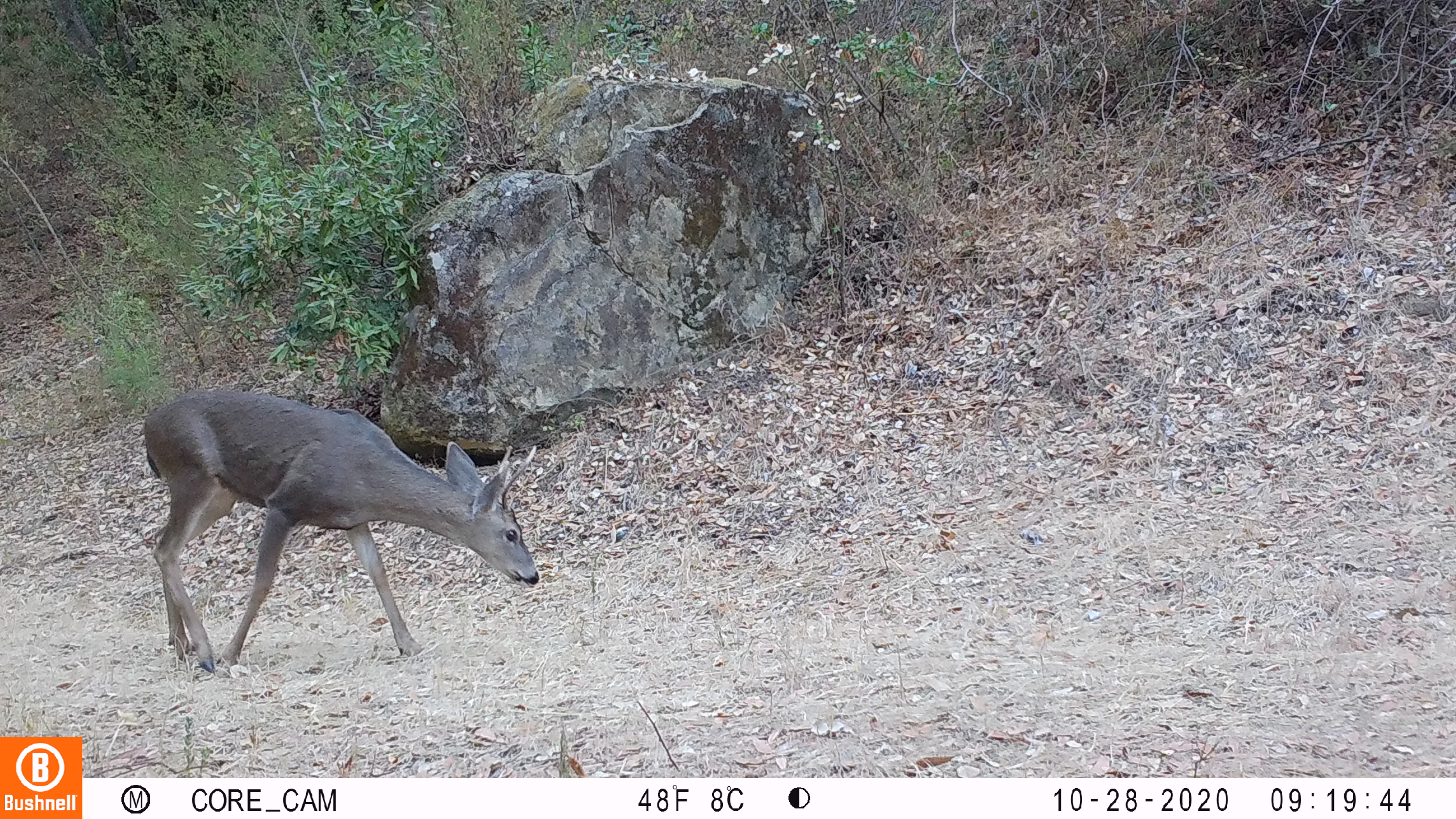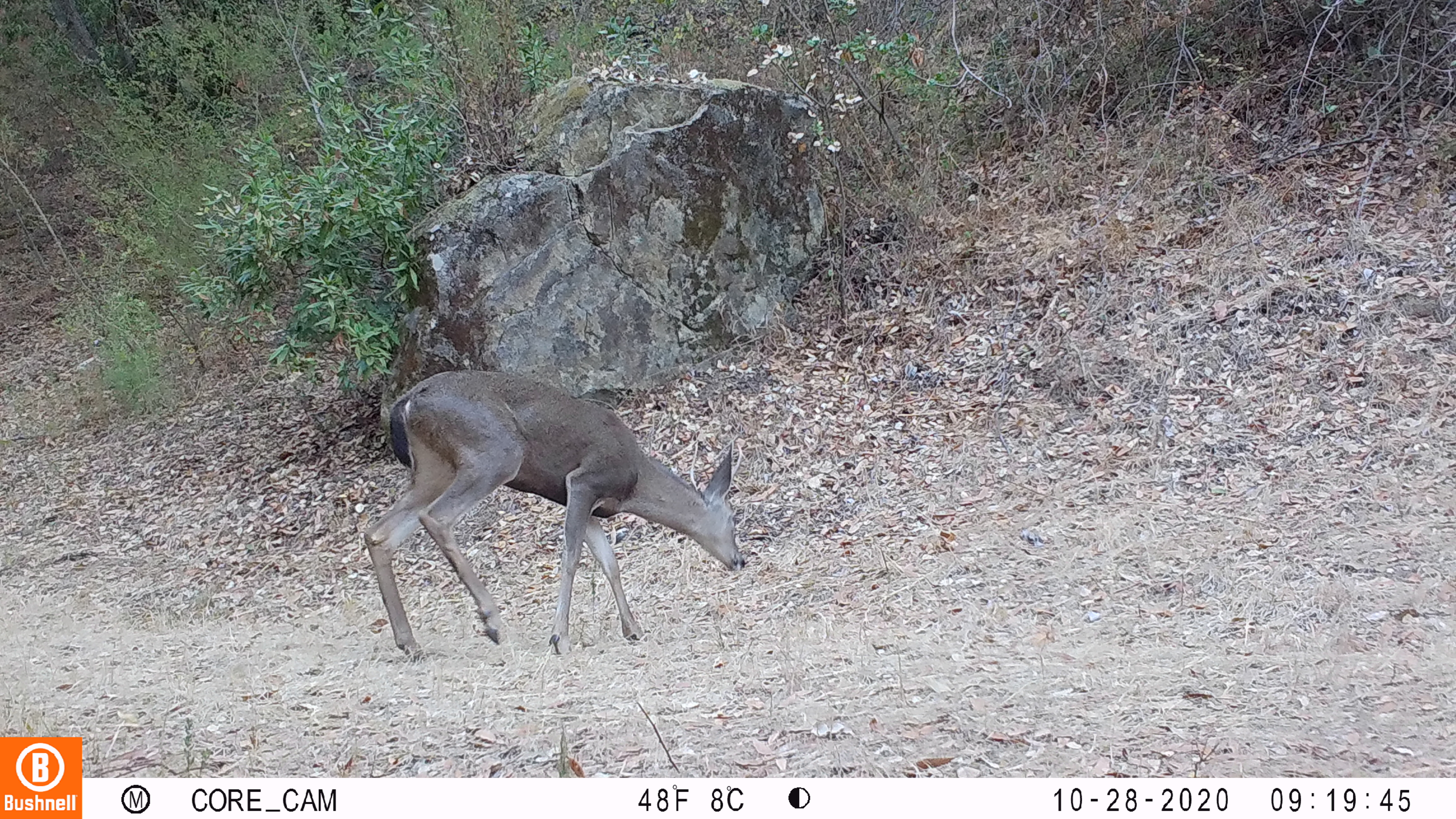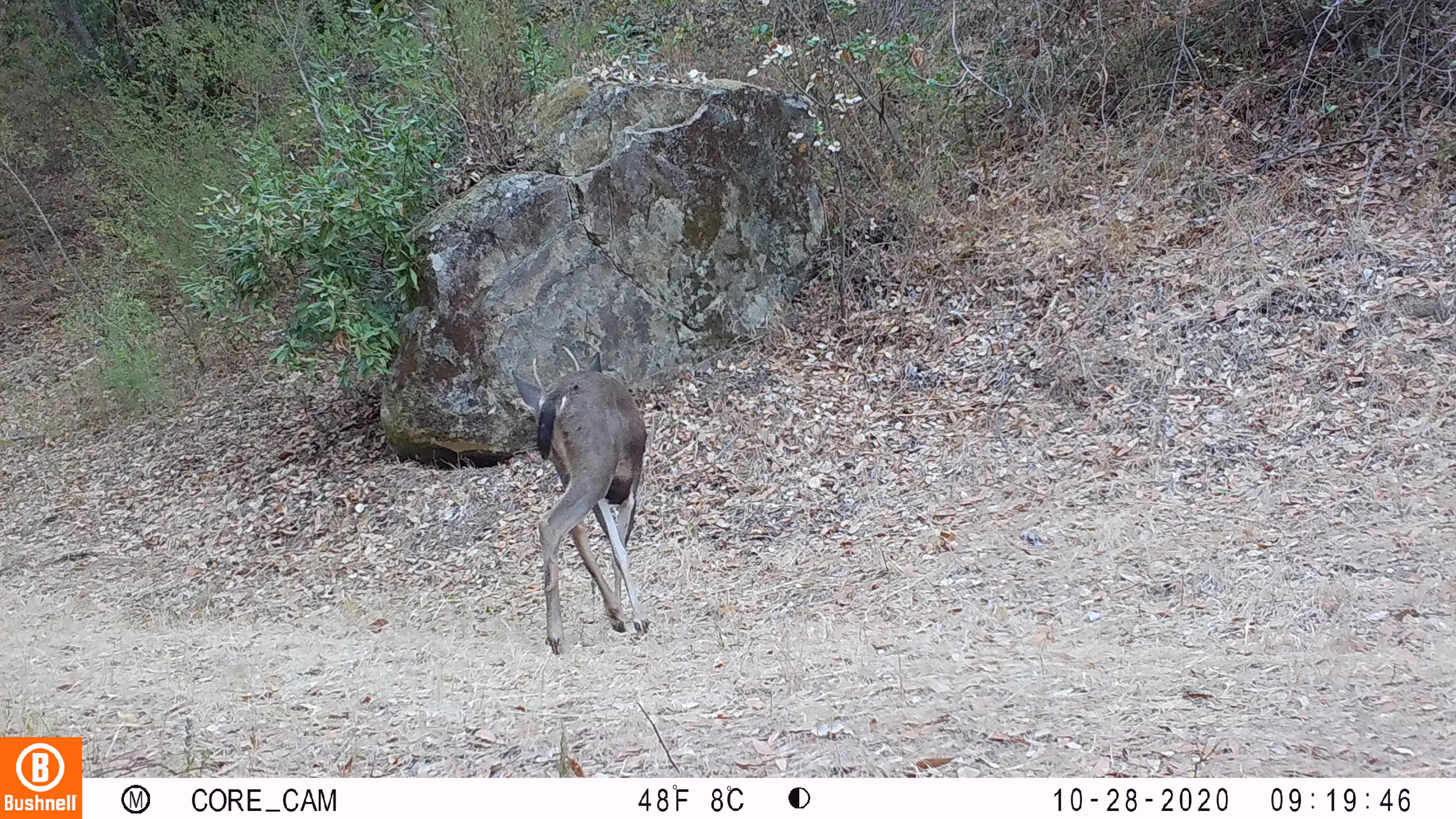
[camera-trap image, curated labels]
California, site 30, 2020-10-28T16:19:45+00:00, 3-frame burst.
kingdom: Animalia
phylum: Chordata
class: Mammalia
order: Artiodactyla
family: Cervidae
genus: Odocoileus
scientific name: Odocoileus hemionus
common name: mule deer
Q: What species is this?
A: Mule deer (Odocoileus hemionus).